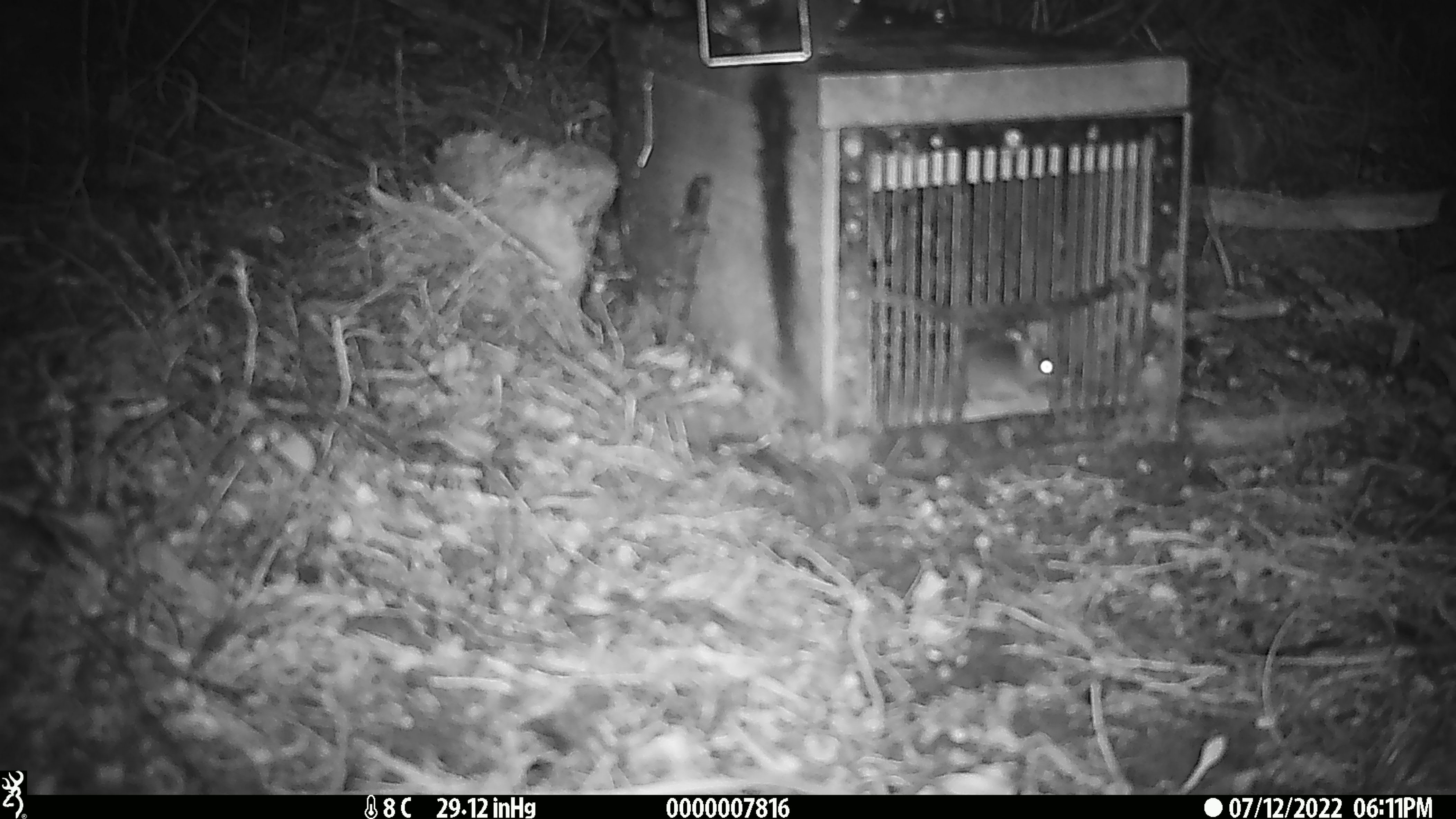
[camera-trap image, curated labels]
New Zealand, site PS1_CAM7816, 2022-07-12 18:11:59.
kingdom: Animalia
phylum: Chordata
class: Mammalia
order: Rodentia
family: Muridae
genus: Mus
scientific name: Mus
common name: mouse